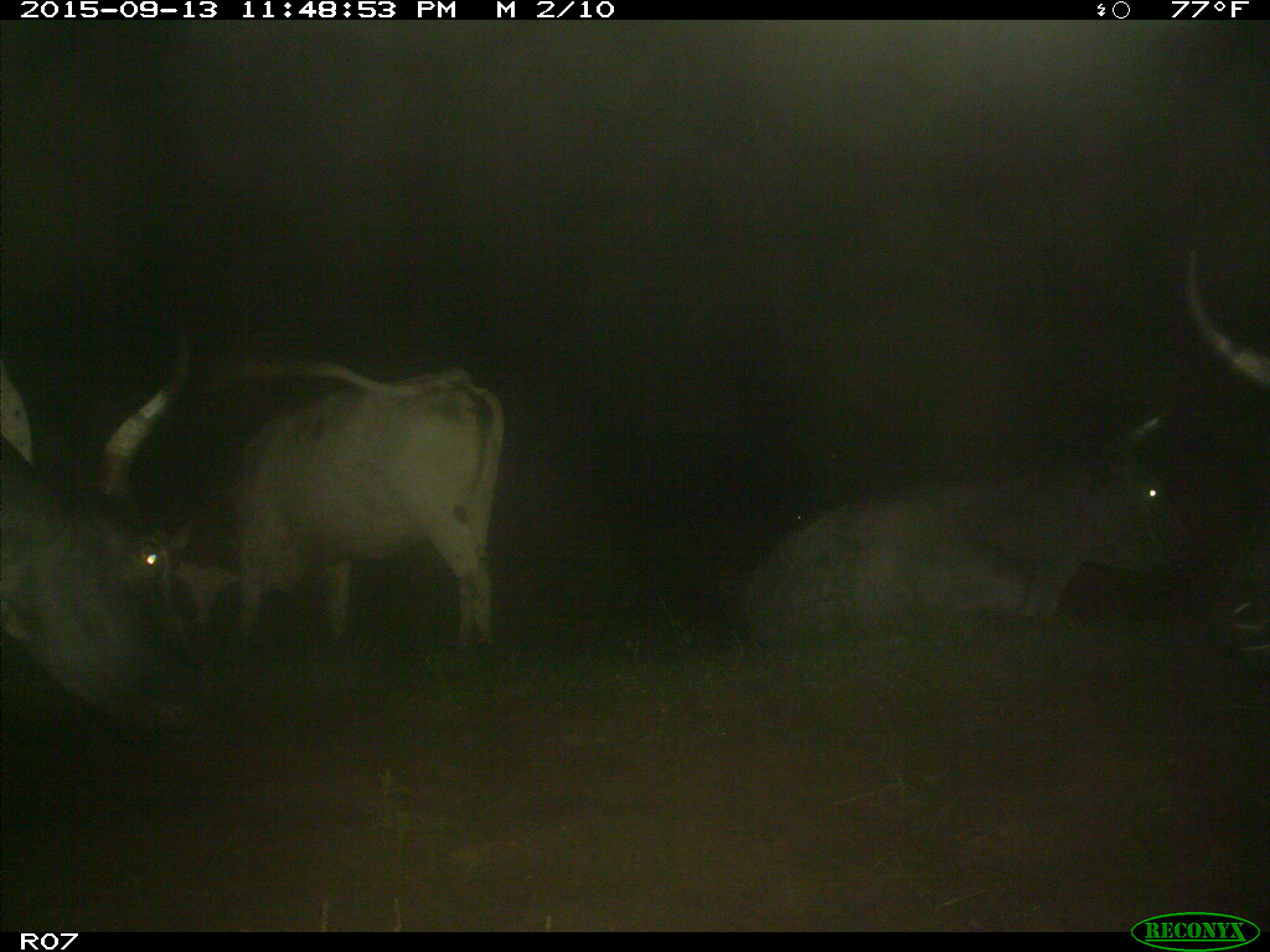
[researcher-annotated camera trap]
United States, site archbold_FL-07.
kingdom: Animalia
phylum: Chordata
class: Mammalia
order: Artiodactyla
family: Bovidae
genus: Bos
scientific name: Bos taurus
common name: domestic cow